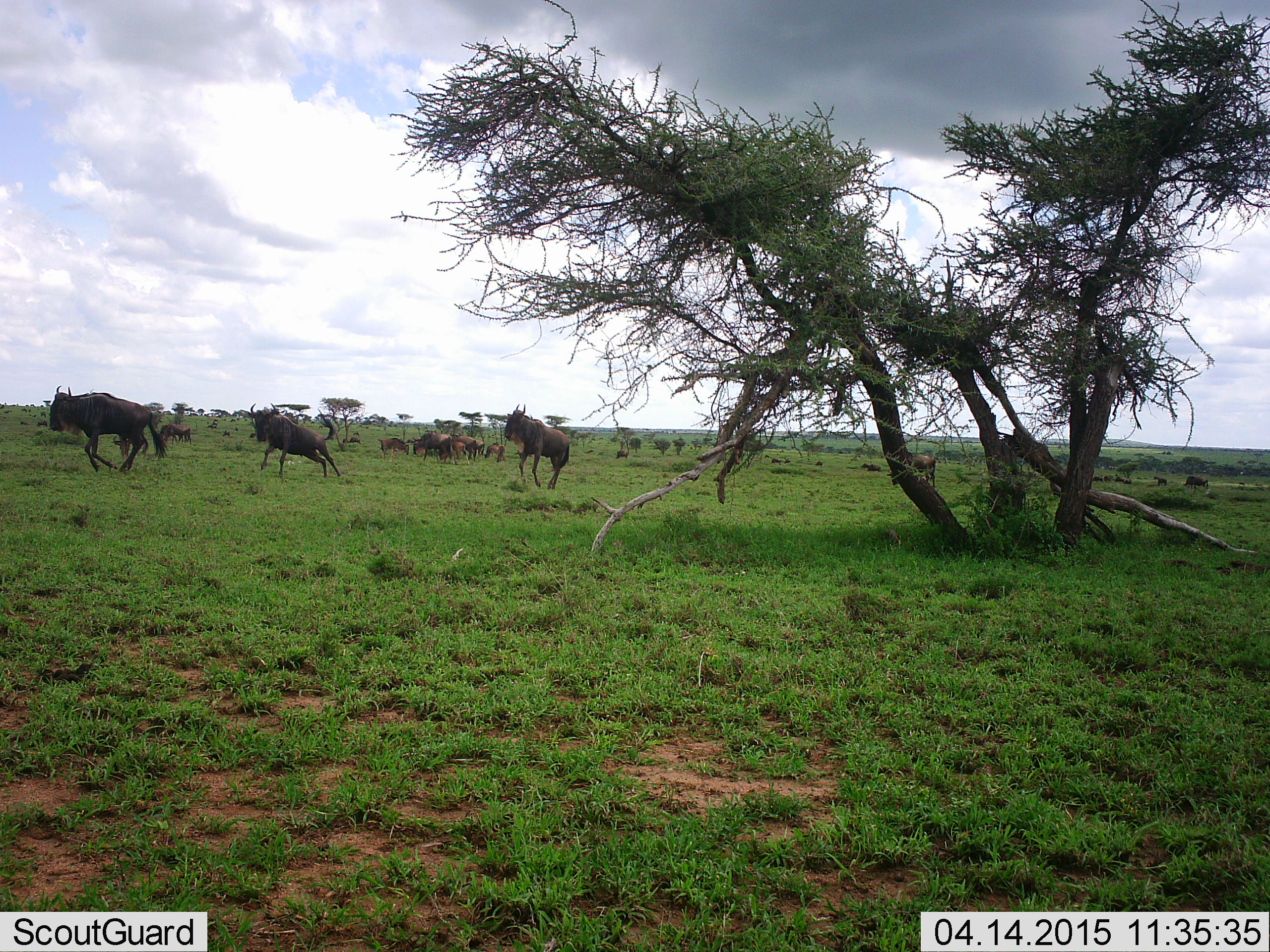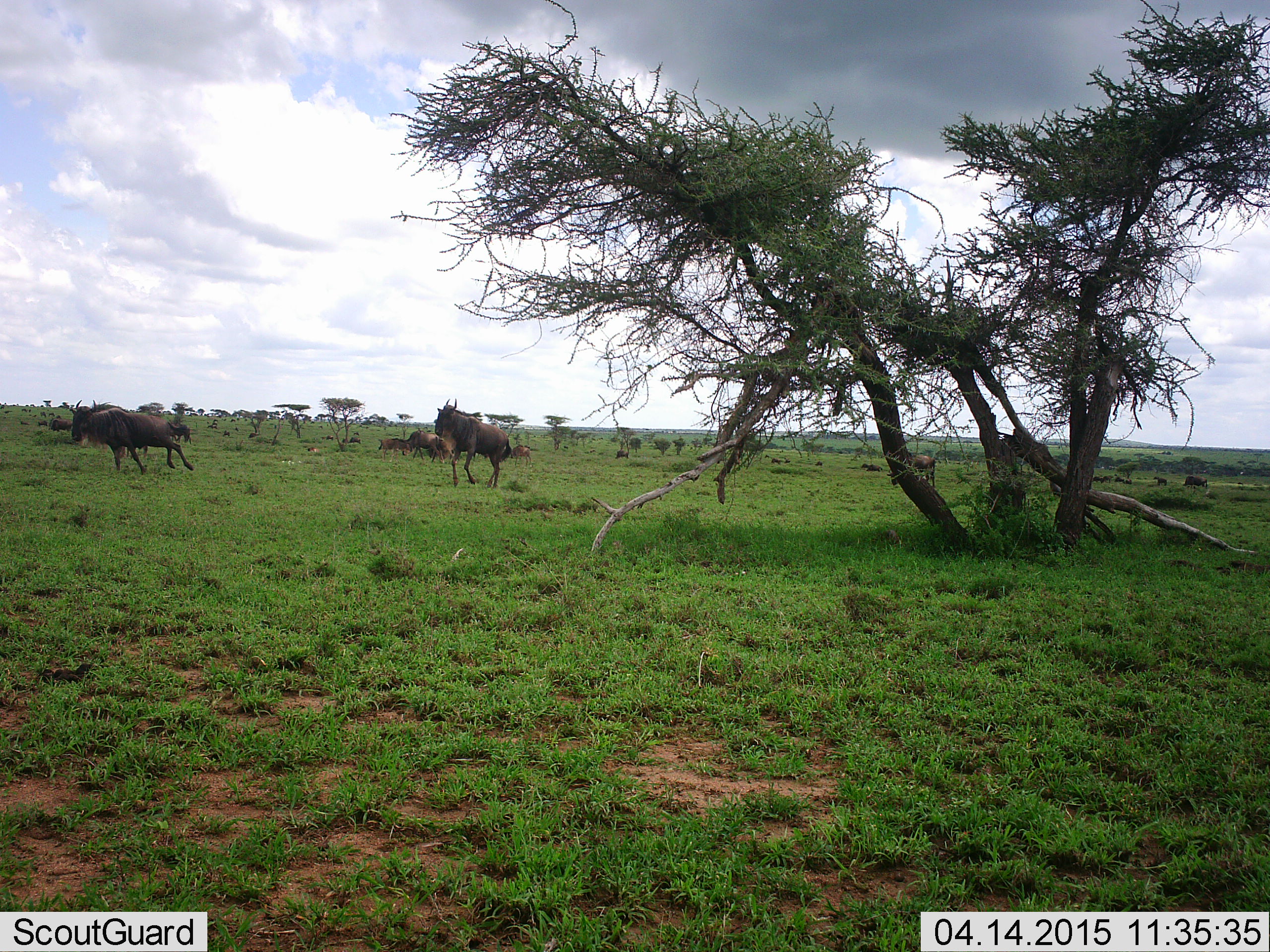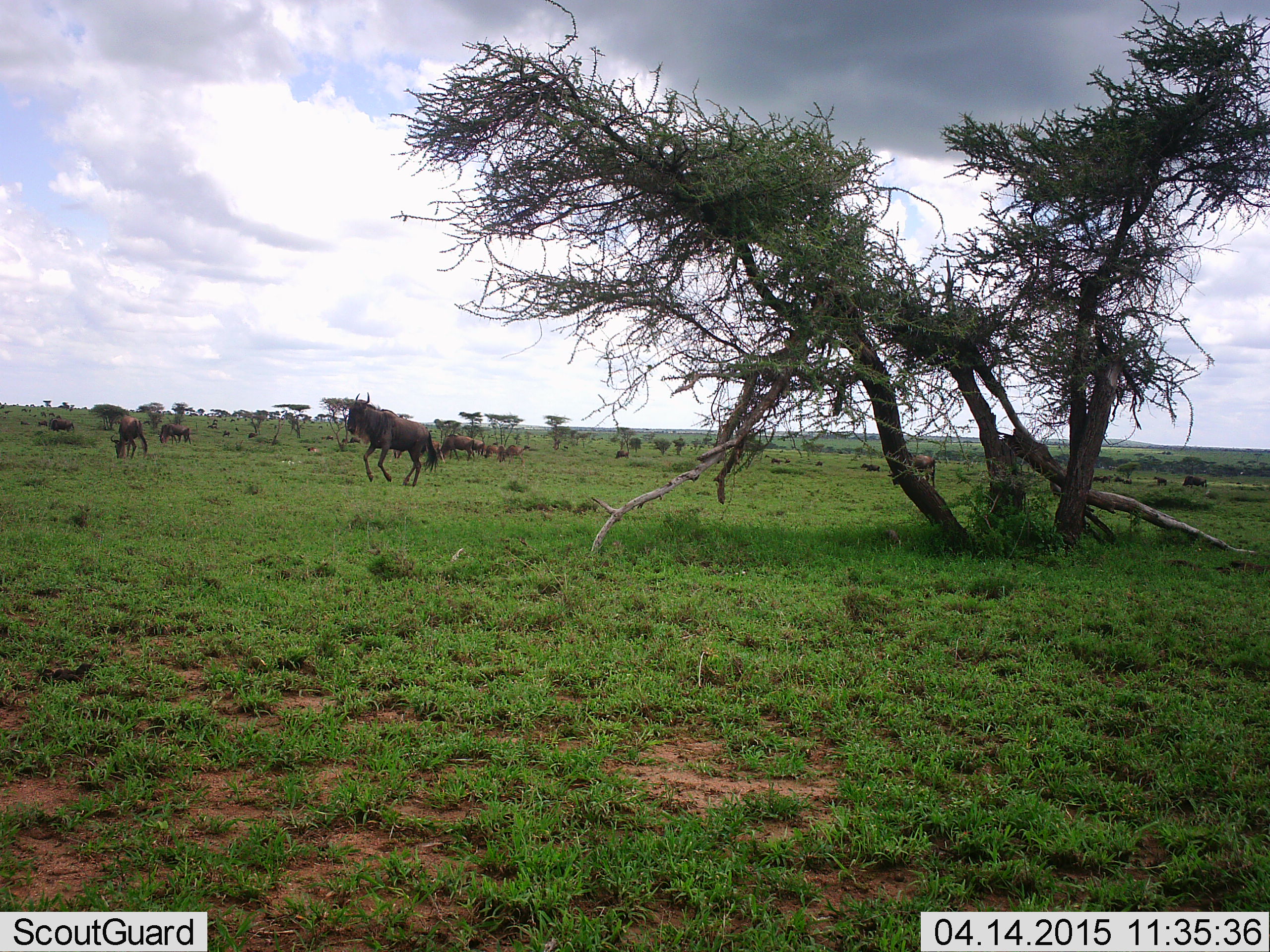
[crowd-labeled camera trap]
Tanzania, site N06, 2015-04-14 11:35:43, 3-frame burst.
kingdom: Animalia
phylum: Chordata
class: Mammalia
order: Artiodactyla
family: Bovidae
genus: Connochaetes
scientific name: Connochaetes taurinus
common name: blue wildebeest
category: wildebeest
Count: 7.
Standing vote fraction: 20%.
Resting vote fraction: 20%.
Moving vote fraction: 90%.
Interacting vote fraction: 10%.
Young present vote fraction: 10%.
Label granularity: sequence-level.